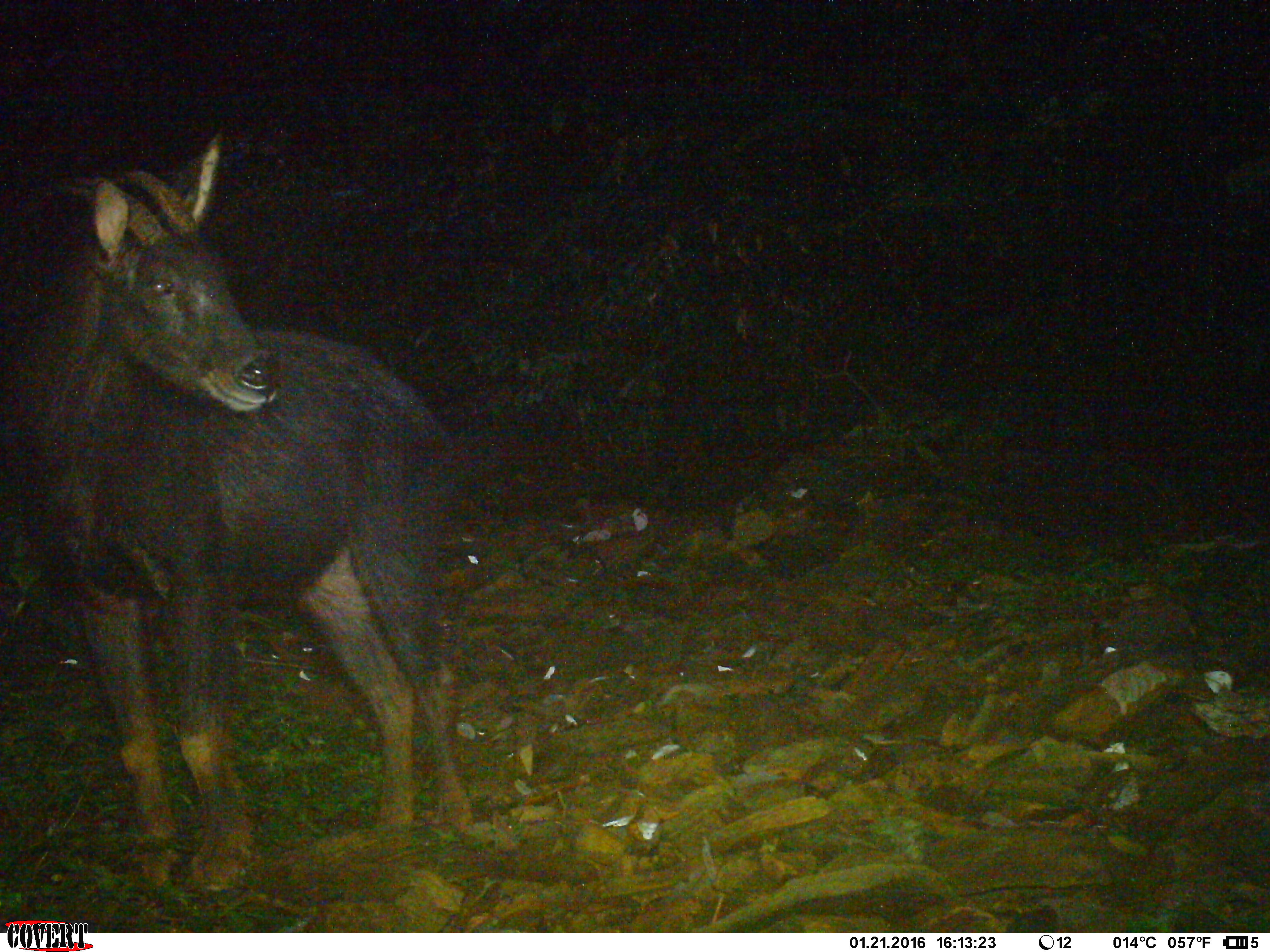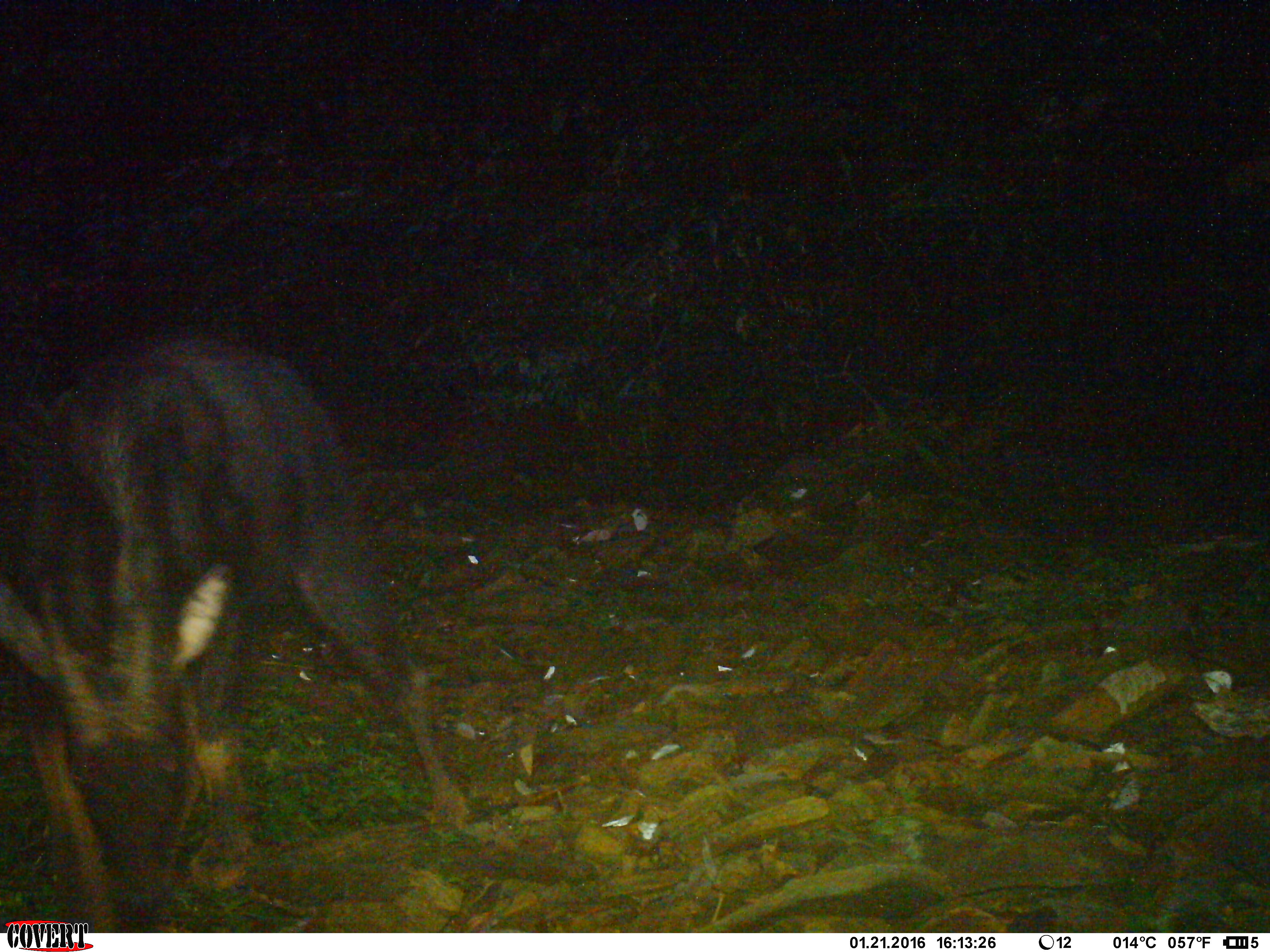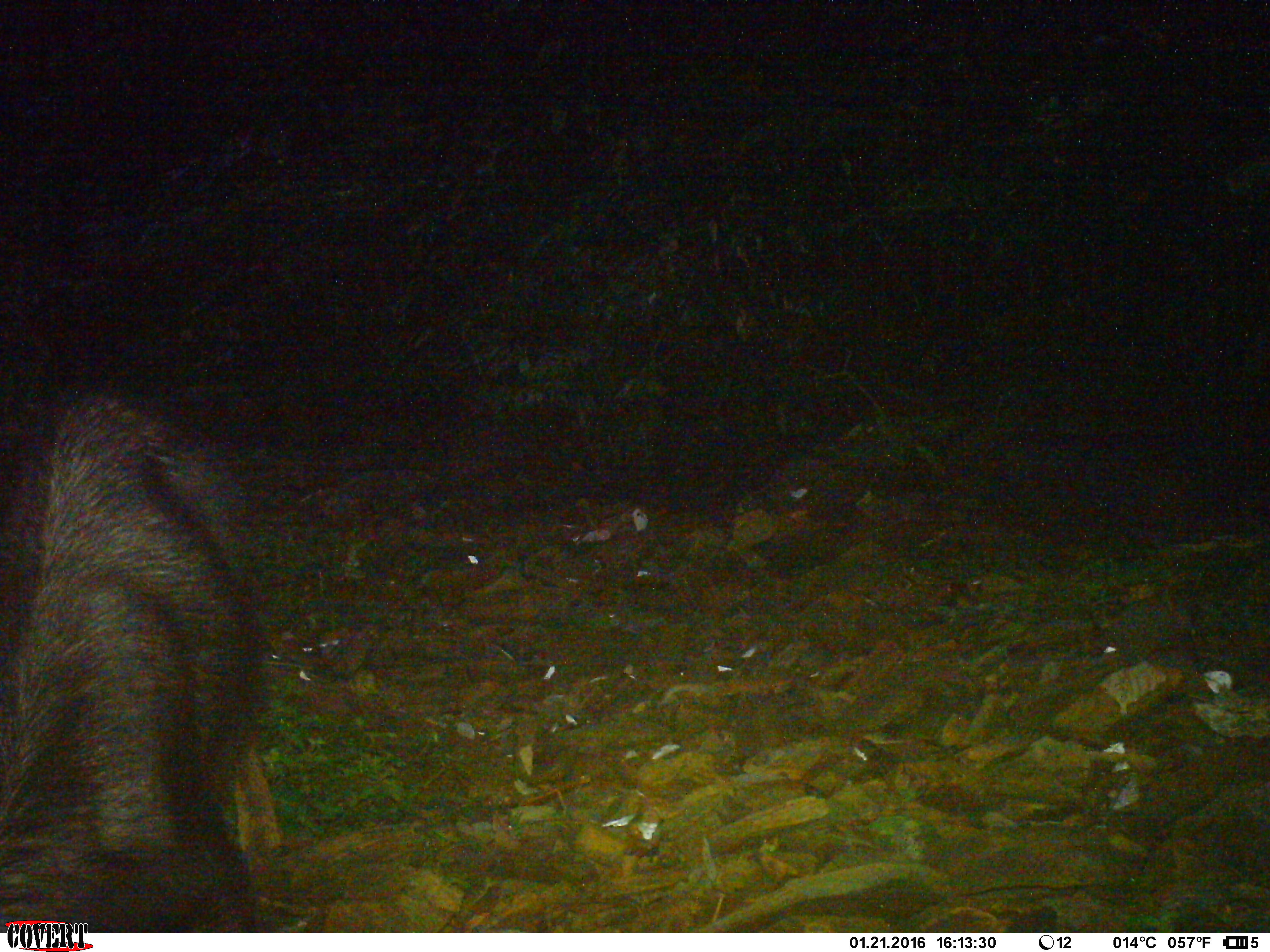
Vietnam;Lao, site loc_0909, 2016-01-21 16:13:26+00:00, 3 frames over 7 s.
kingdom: Animalia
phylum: Chordata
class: Mammalia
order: Artiodactyla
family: Bovidae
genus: Capricornis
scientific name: Capricornis sumatraensis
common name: chinese serow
Chinese serow (Capricornis sumatraensis). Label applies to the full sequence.